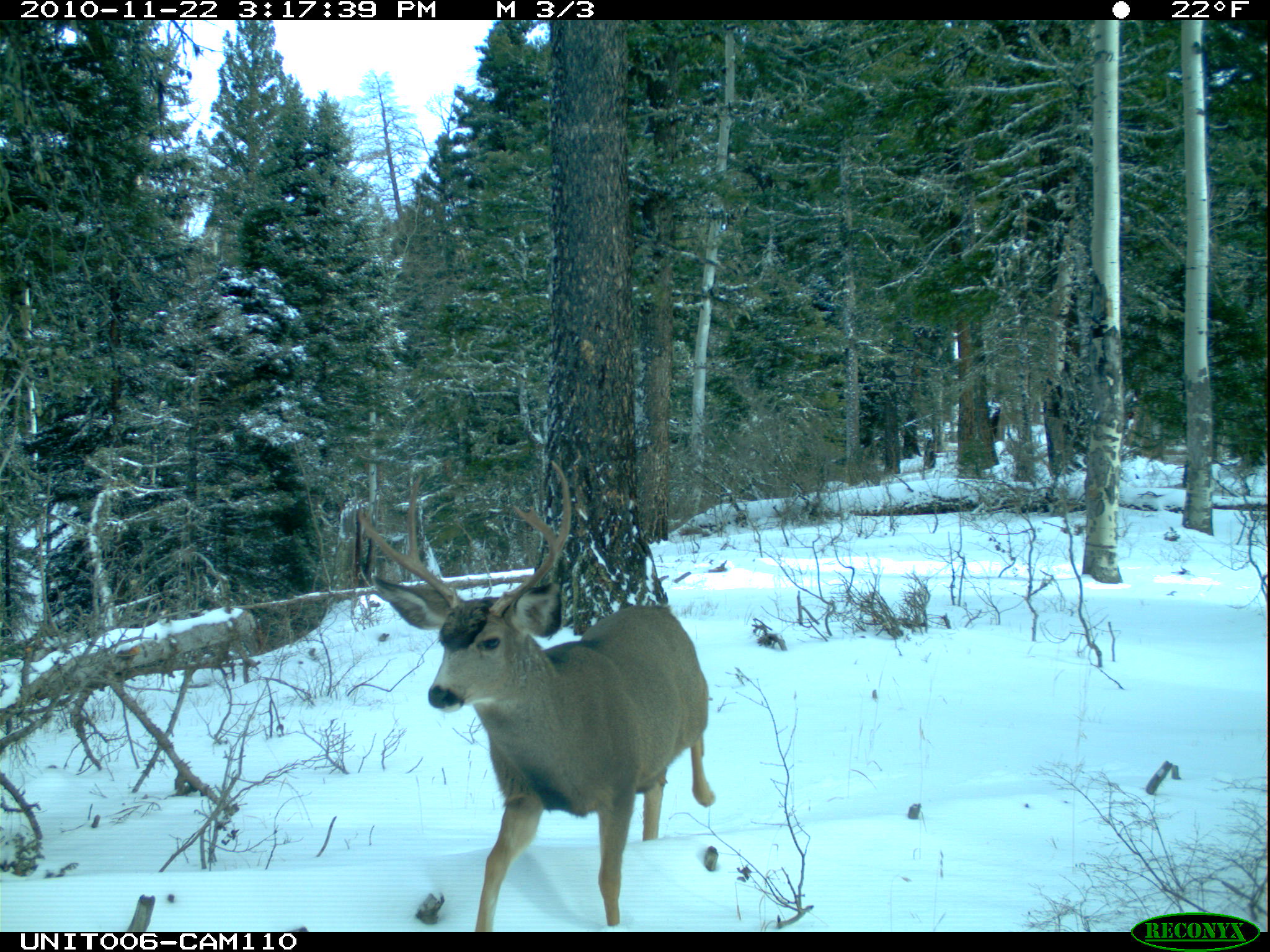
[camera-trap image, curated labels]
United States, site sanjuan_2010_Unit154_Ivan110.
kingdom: Animalia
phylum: Chordata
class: Mammalia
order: Artiodactyla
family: Cervidae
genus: Odocoileus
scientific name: Odocoileus hemionus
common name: mule deer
Odocoileus hemionus (mule deer).